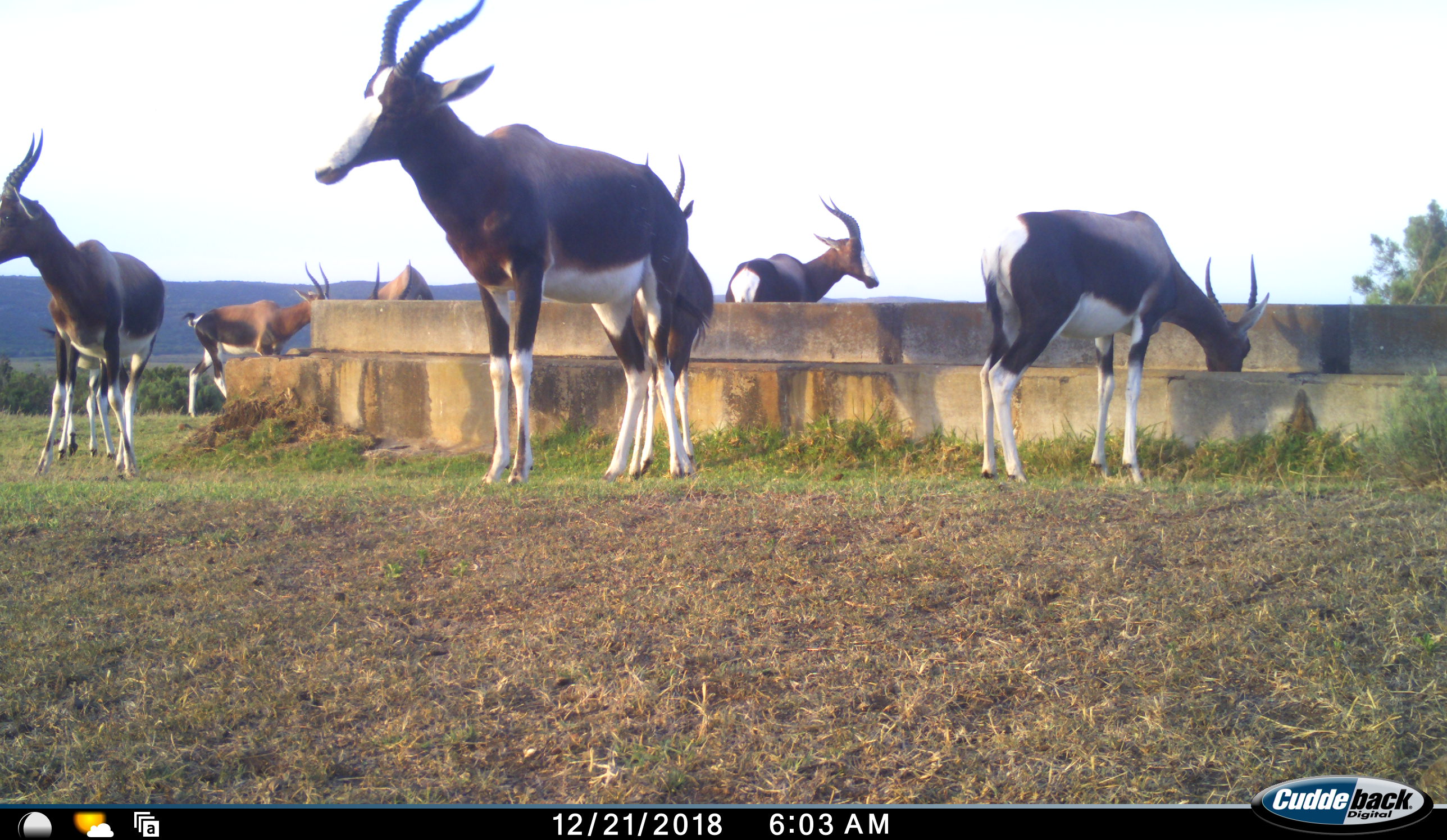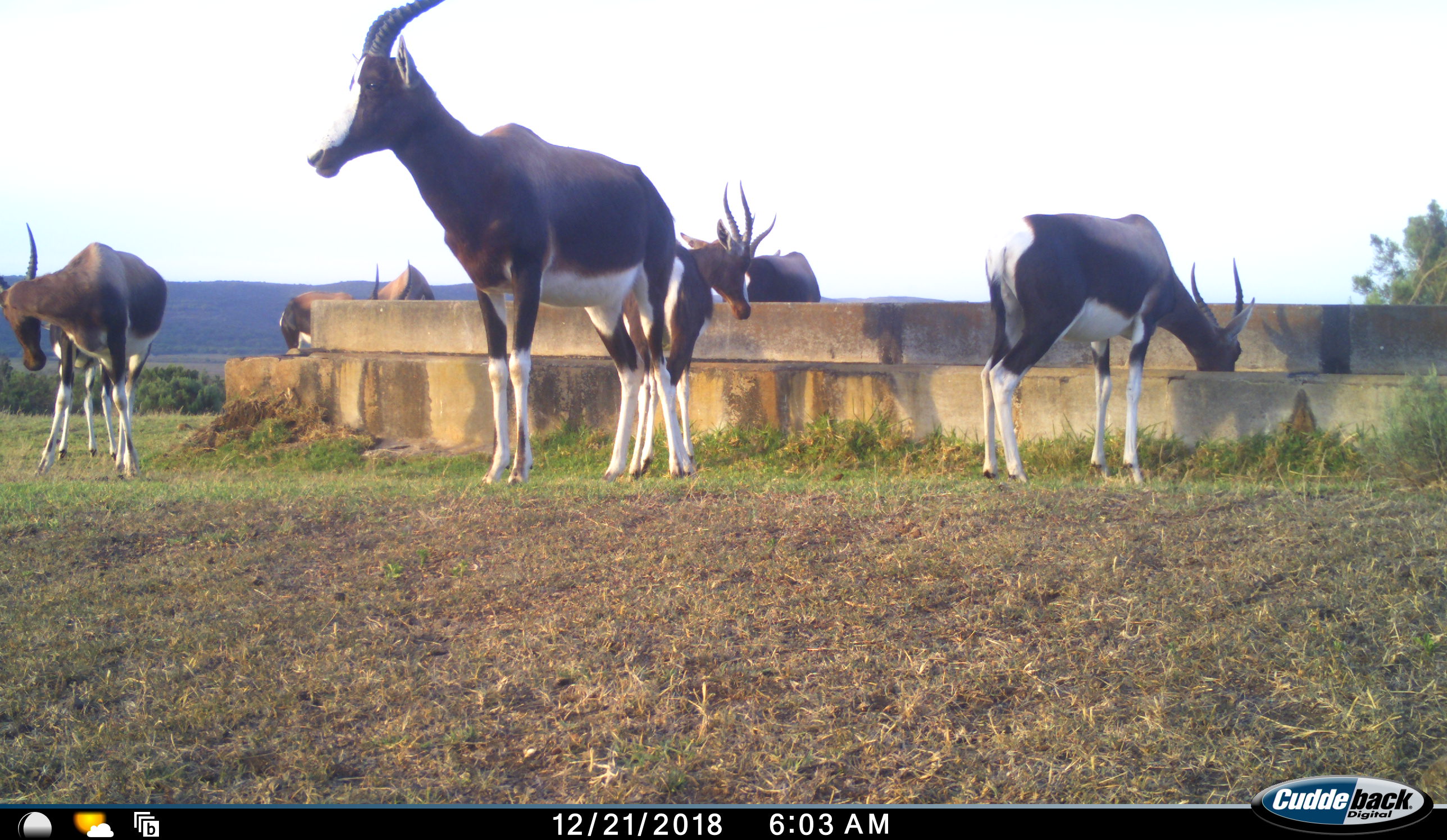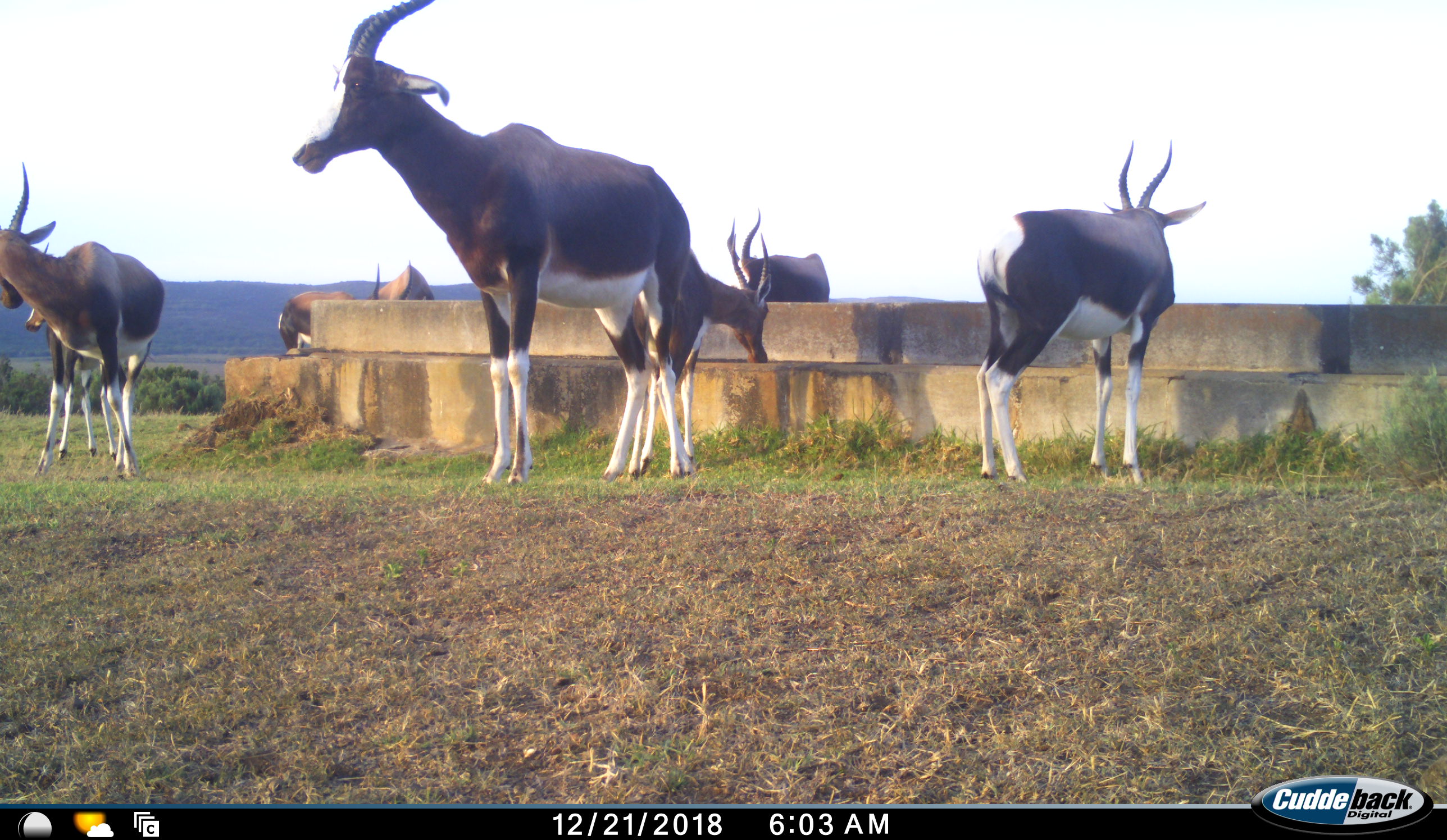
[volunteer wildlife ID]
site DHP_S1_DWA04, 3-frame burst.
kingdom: Animalia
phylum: Chordata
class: Mammalia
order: Artiodactyla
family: Bovidae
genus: Damaliscus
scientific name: Damaliscus pygargus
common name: bontebok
Bontebok (Damaliscus pygargus), count 8. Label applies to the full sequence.